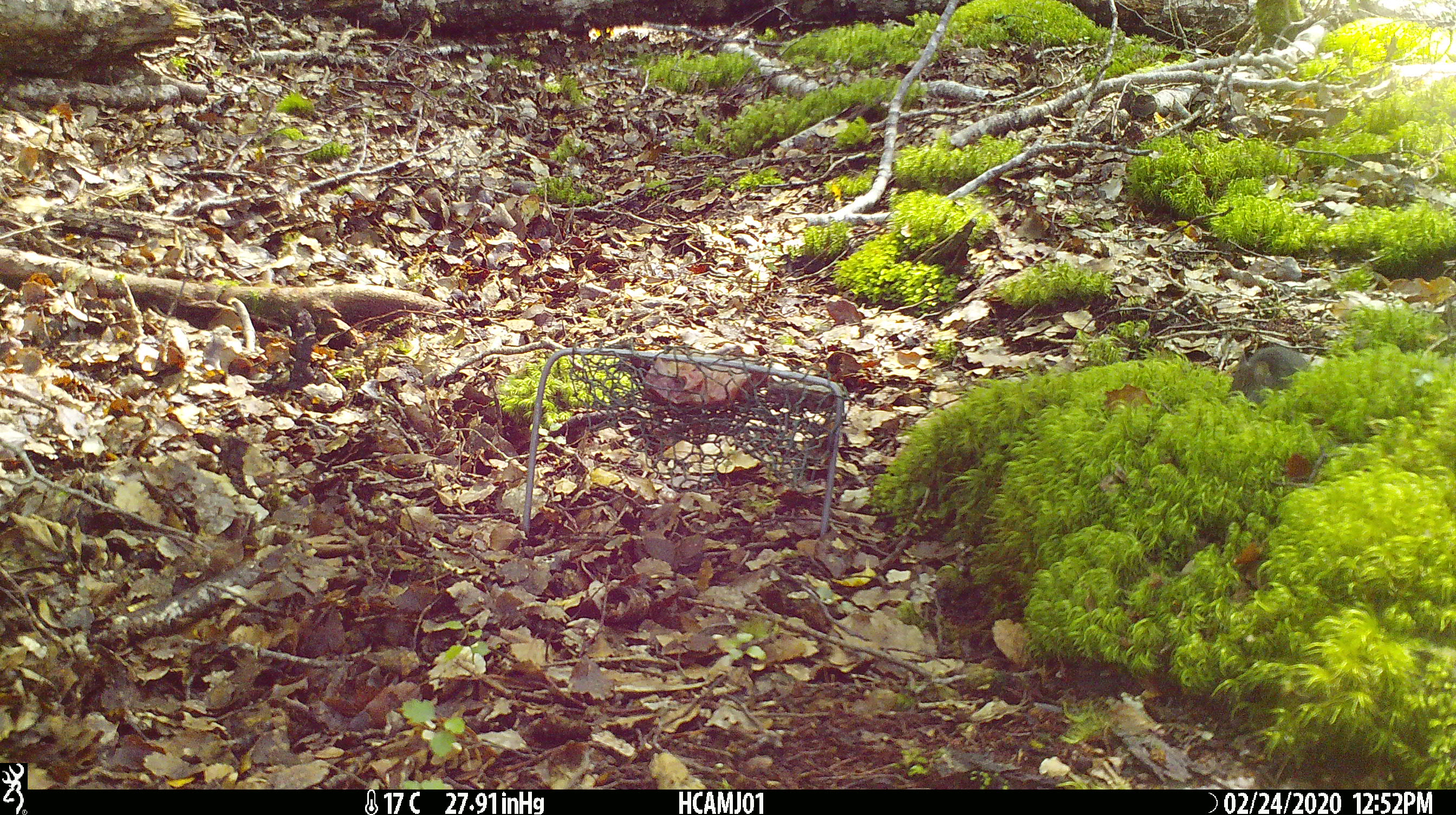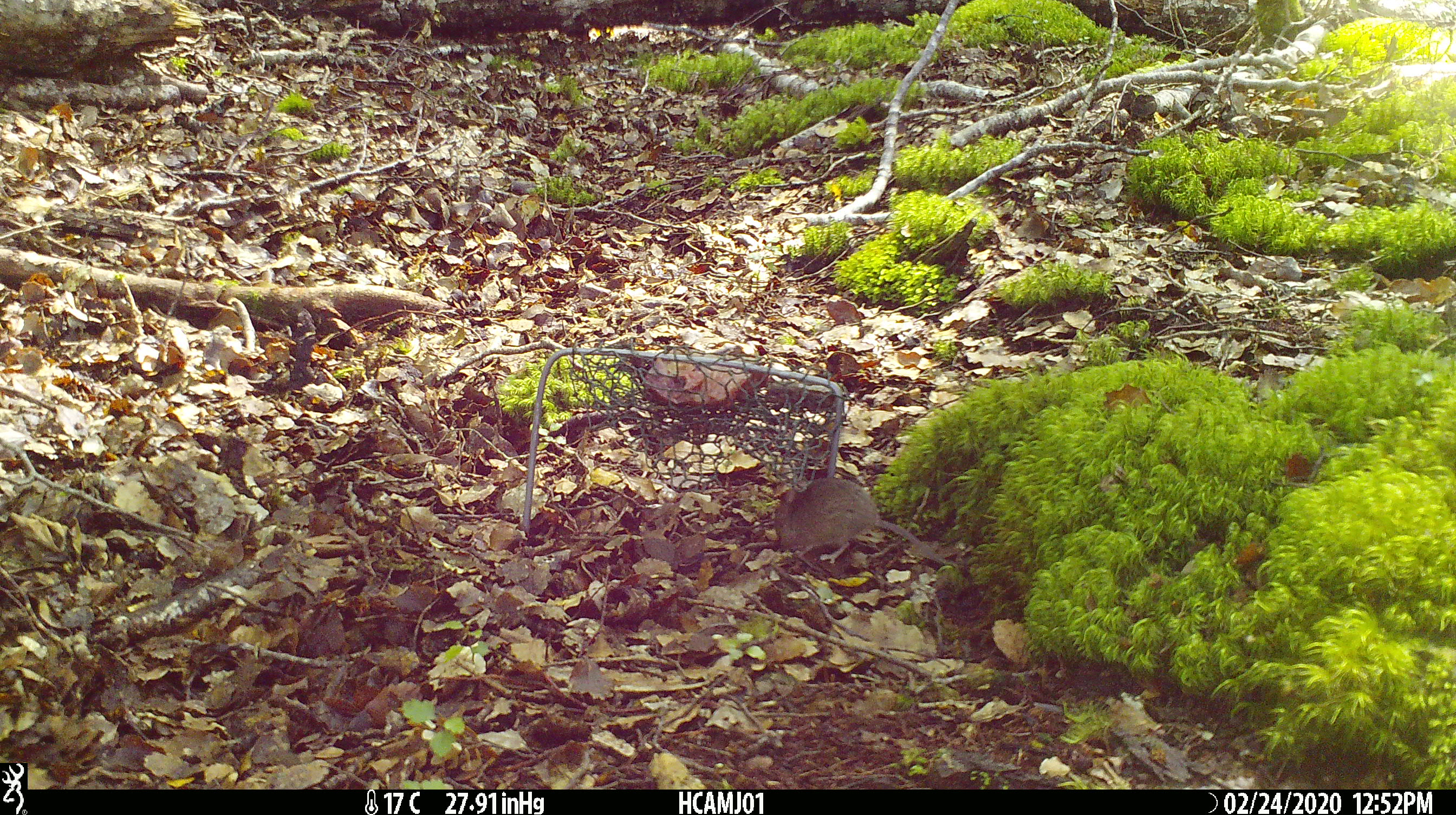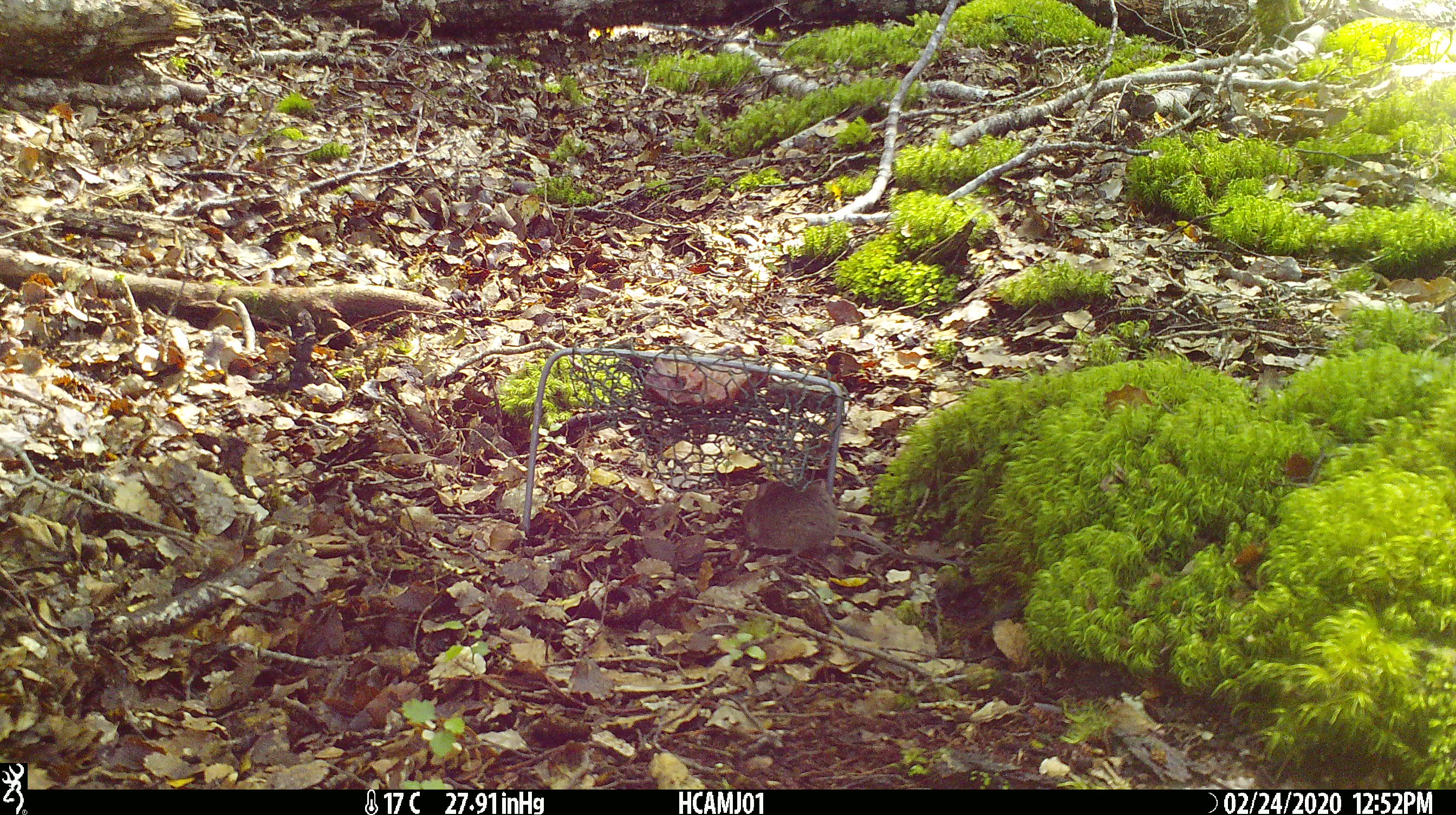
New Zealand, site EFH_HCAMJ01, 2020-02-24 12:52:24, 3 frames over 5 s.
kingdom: Animalia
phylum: Chordata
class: Mammalia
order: Rodentia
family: Muridae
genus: Mus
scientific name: Mus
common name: mouse